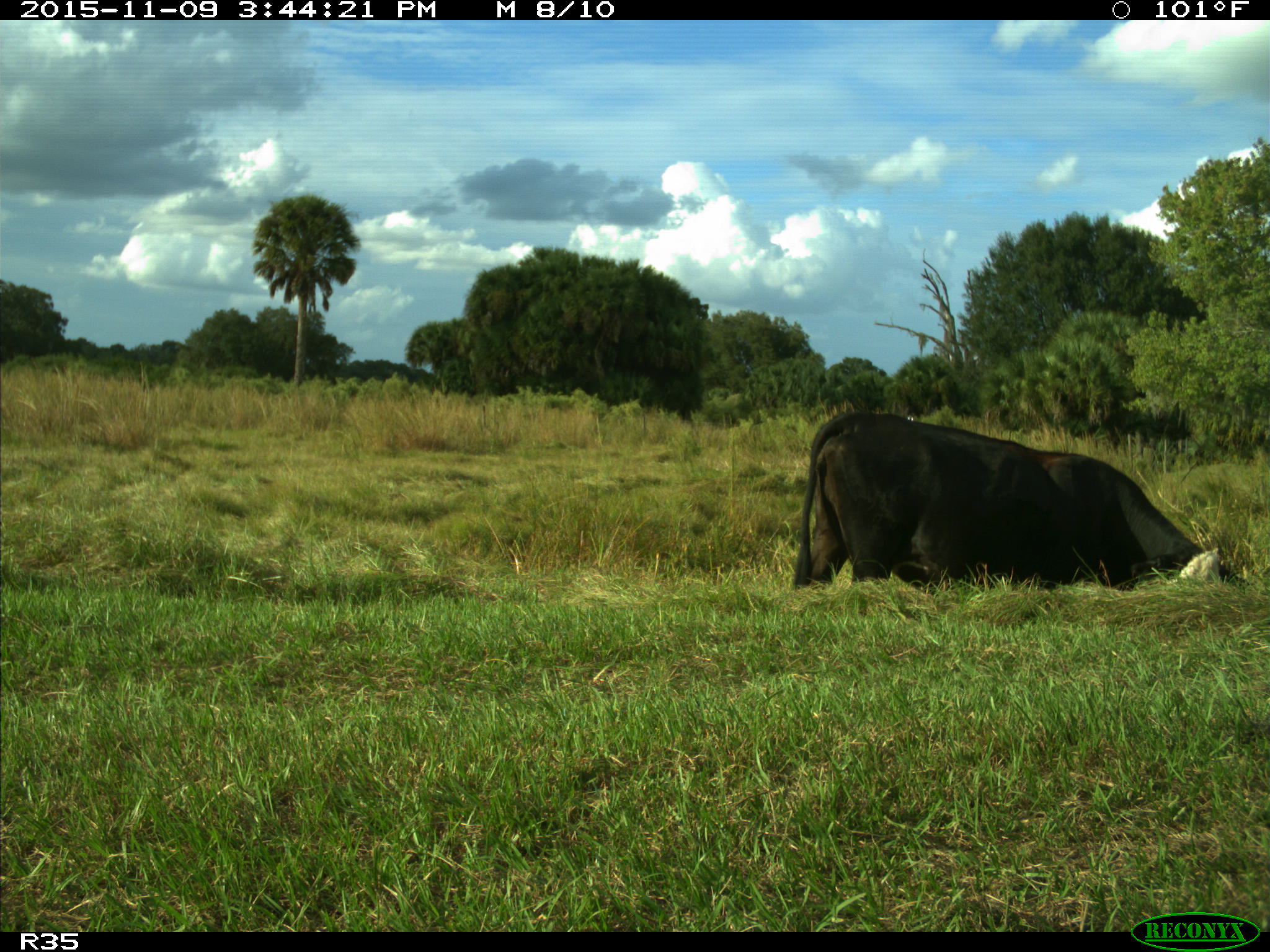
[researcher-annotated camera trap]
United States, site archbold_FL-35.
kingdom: Animalia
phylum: Chordata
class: Mammalia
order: Artiodactyla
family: Bovidae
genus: Bos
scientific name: Bos taurus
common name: domestic cow